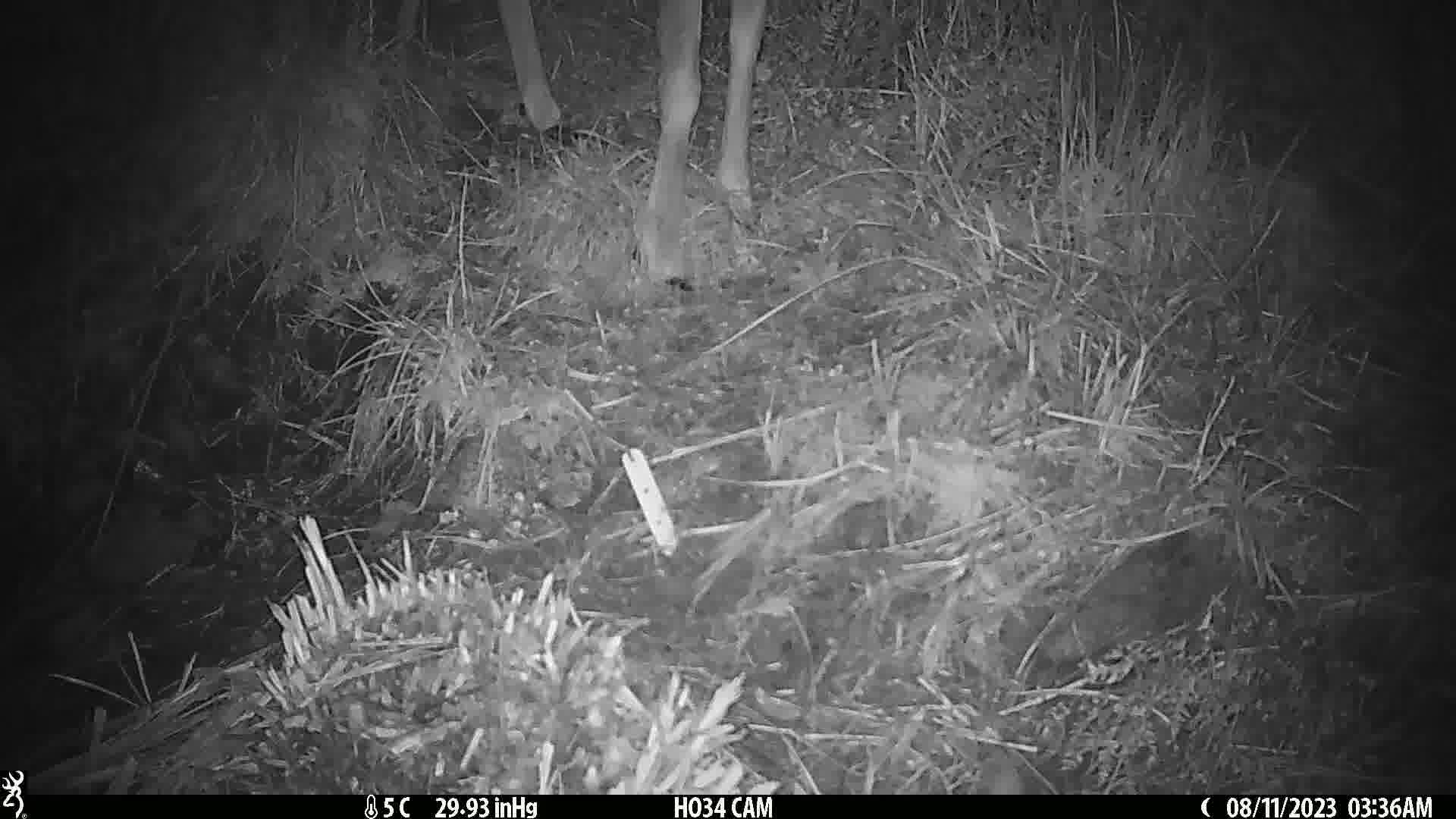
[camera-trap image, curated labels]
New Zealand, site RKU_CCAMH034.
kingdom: Animalia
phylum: Chordata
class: Mammalia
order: Artiodactyla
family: Cervidae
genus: Odocoileus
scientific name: Odocoileus virginianus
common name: white-tailed deer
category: white tailed deer